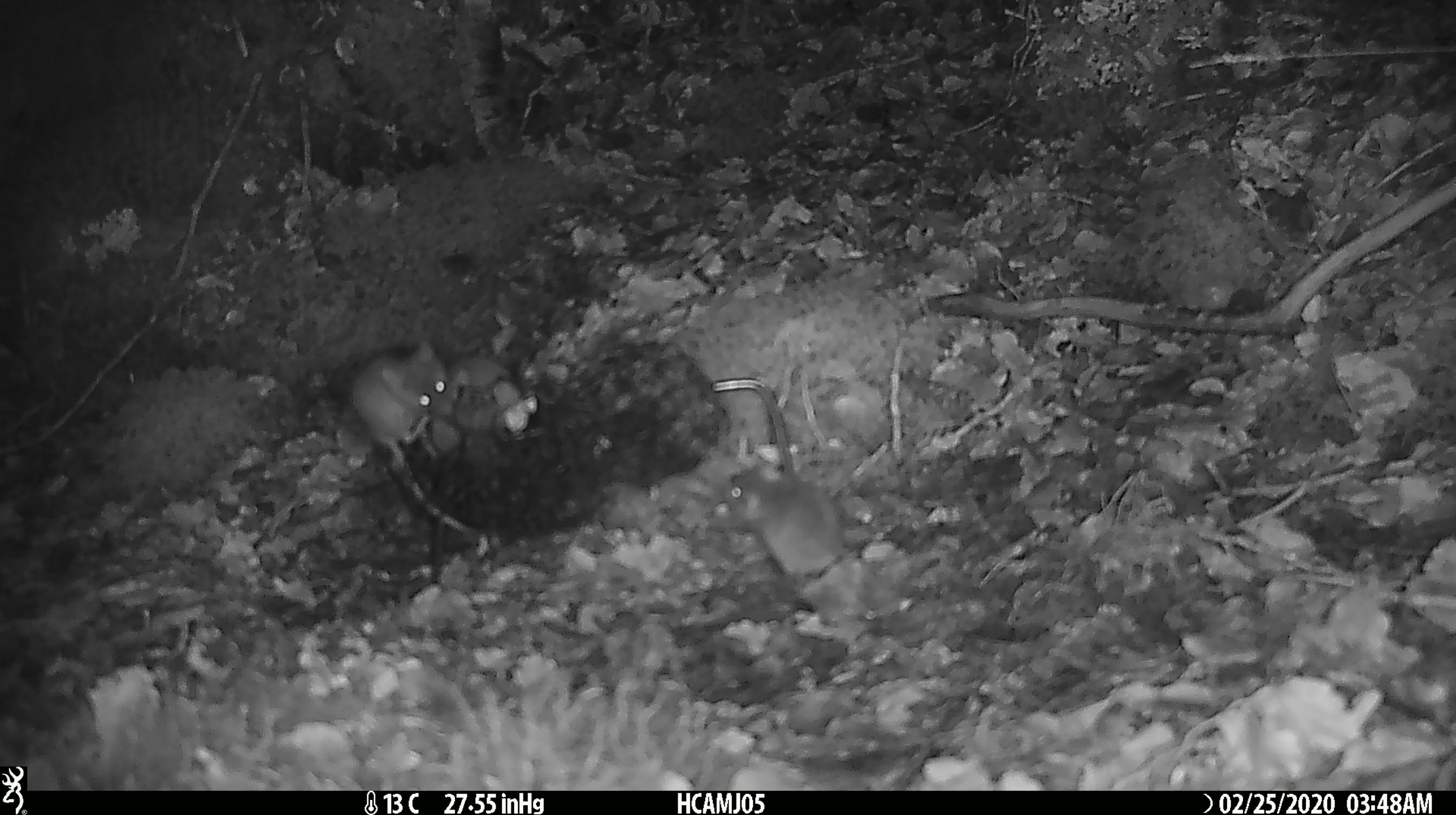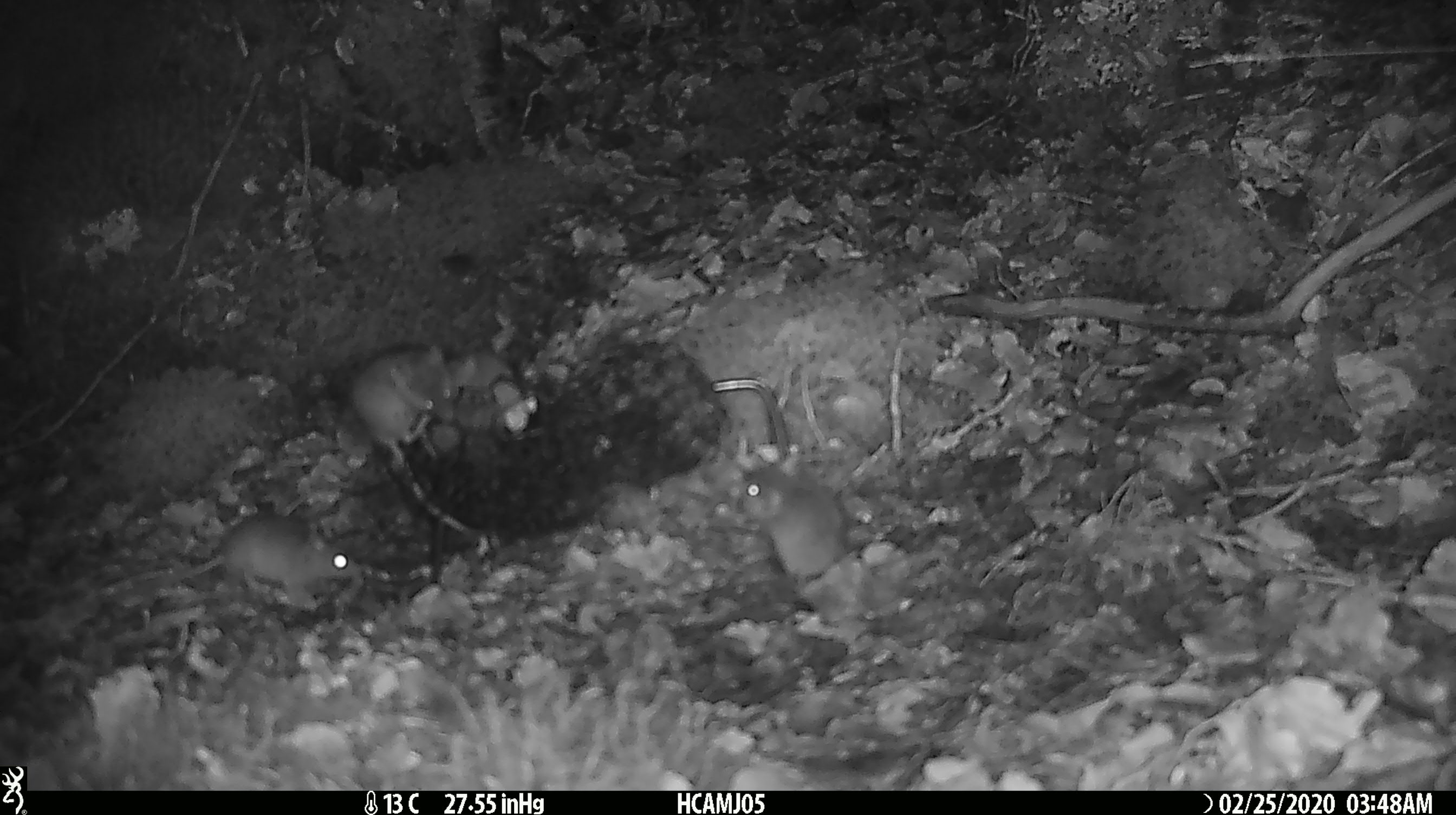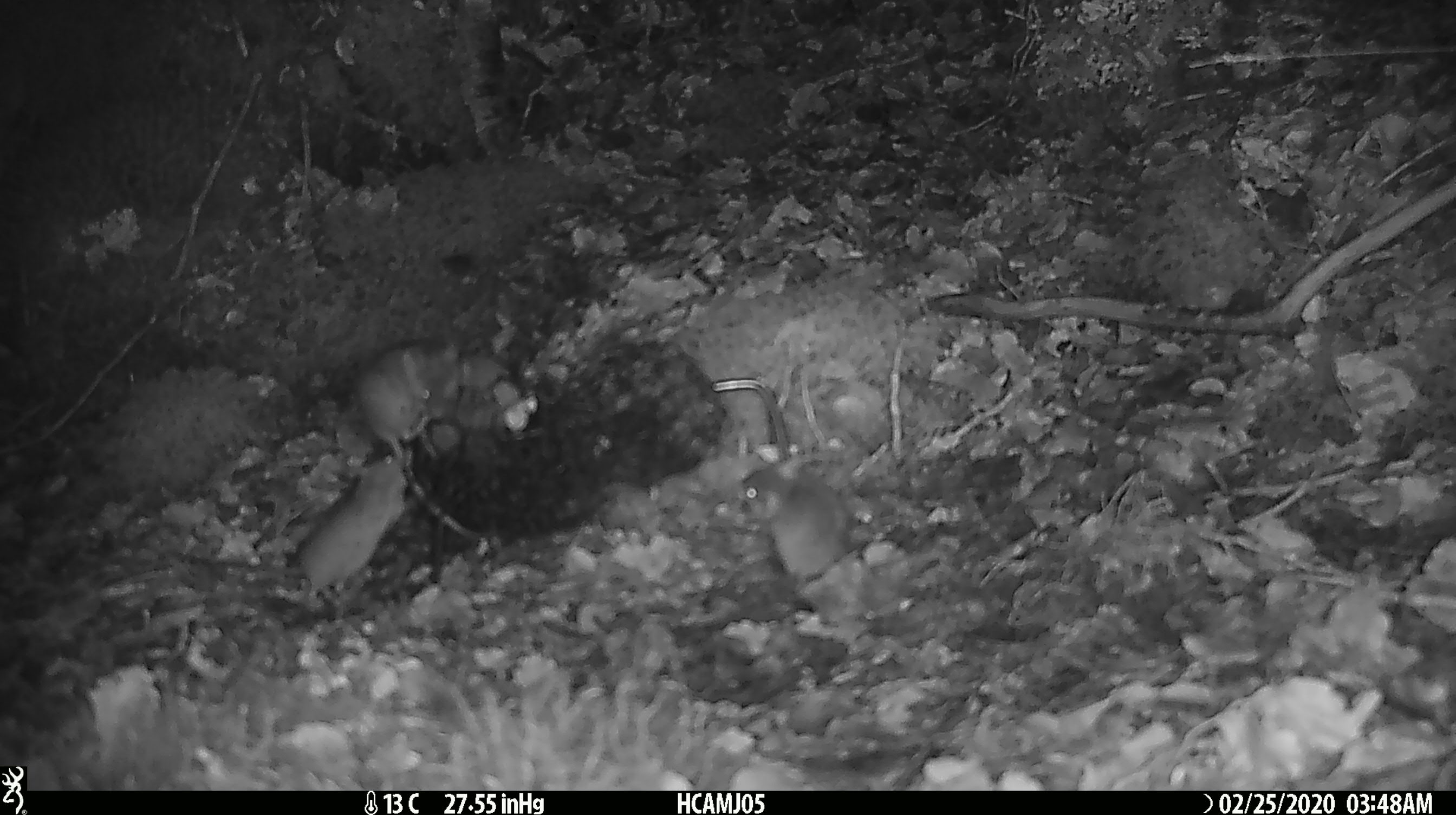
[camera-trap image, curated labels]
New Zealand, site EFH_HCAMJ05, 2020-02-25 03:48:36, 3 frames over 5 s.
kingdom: Animalia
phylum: Chordata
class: Mammalia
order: Rodentia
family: Muridae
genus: Mus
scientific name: Mus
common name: mouse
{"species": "mouse (Mus)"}